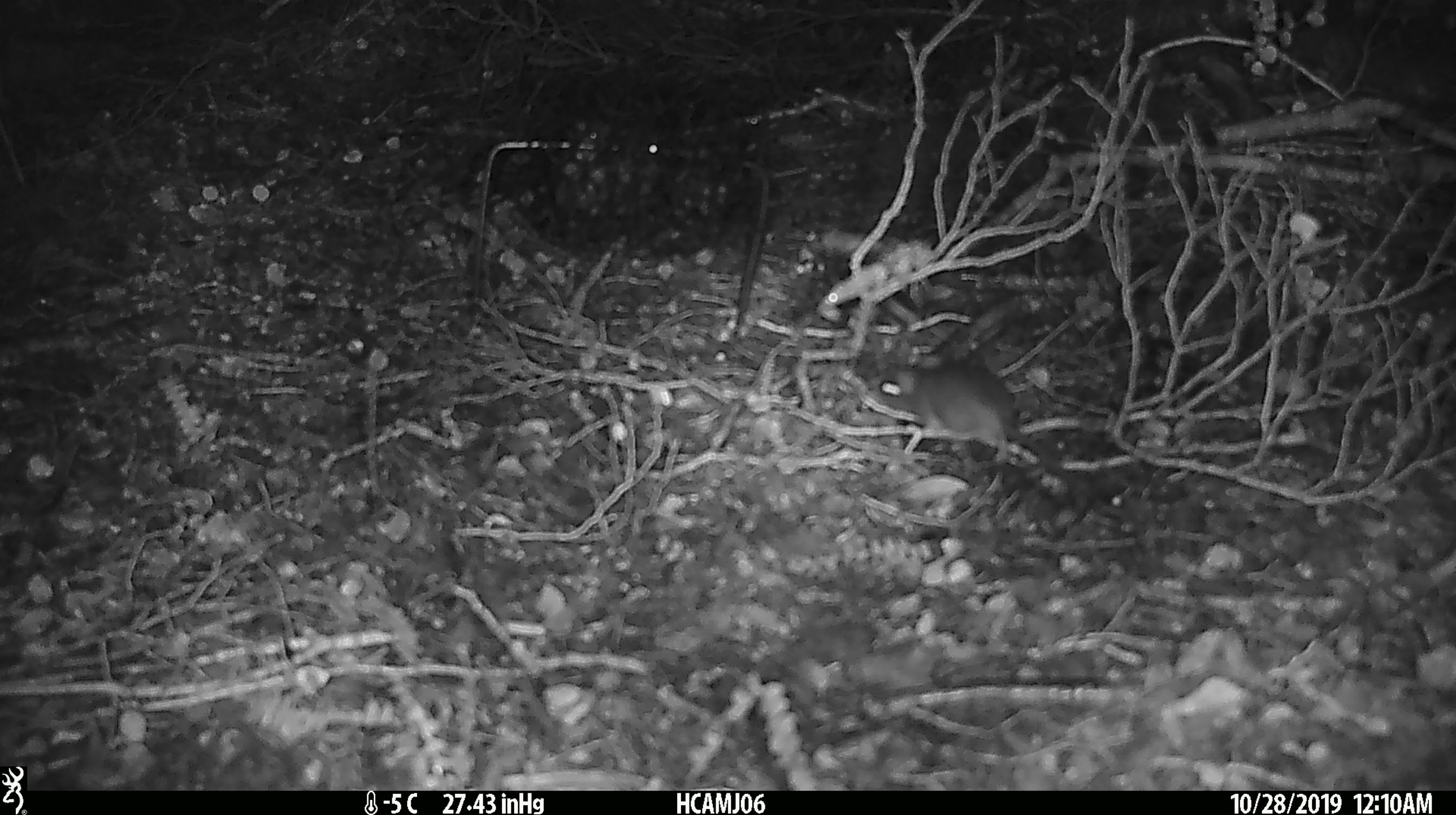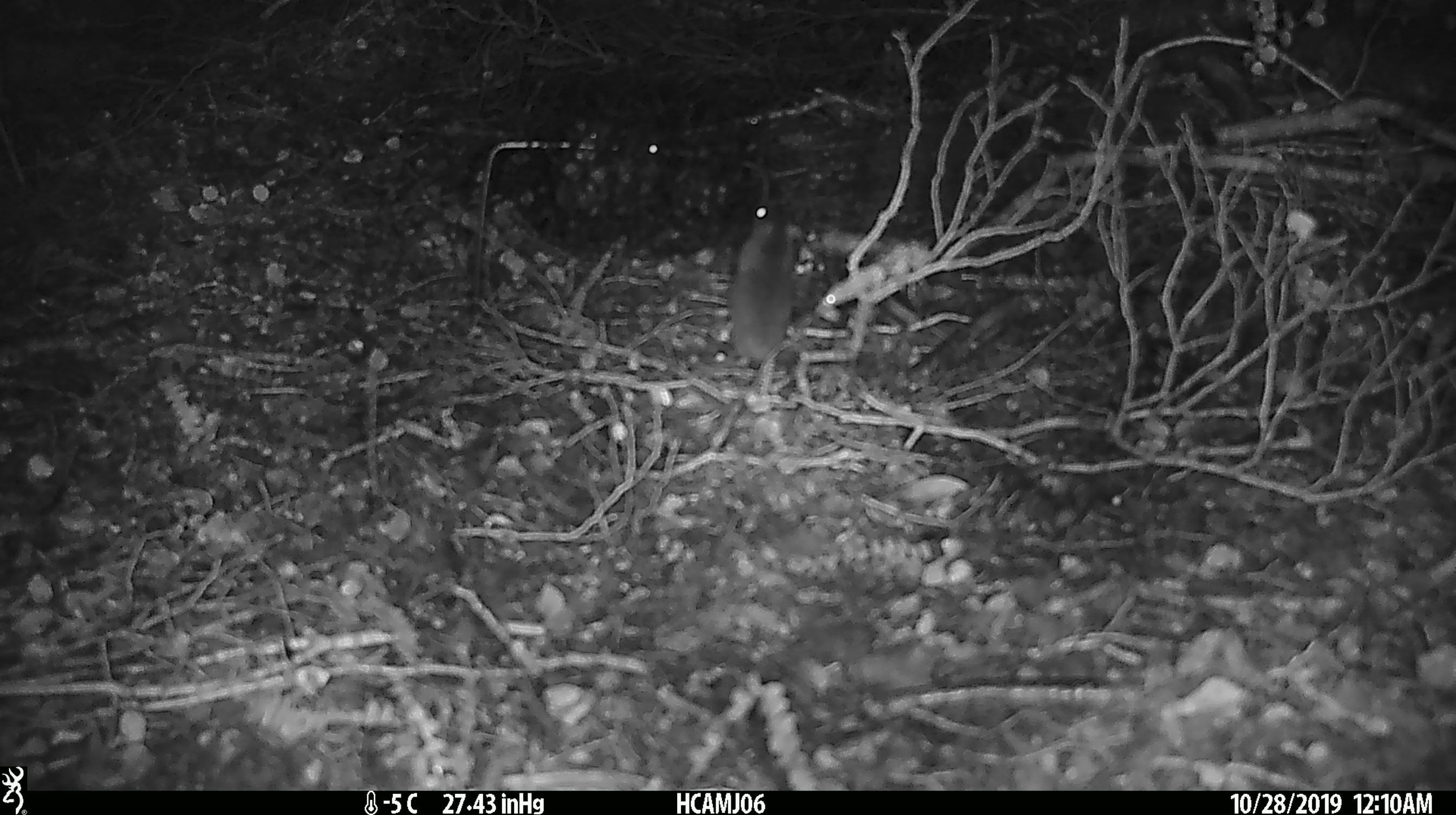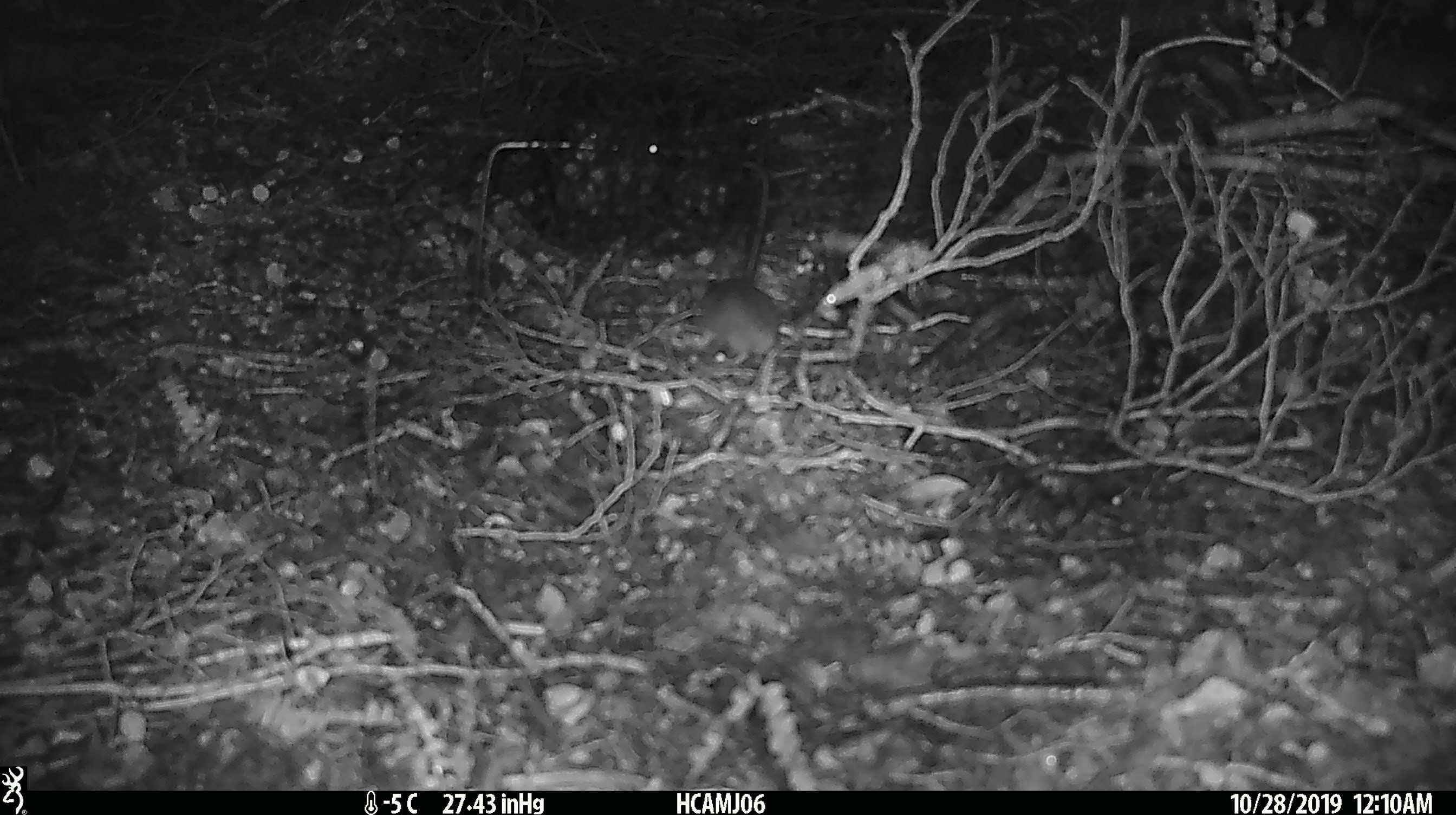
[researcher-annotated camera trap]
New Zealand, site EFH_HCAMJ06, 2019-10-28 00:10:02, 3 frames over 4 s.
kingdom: Animalia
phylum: Chordata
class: Mammalia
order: Rodentia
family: Muridae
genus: Mus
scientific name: Mus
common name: mouse